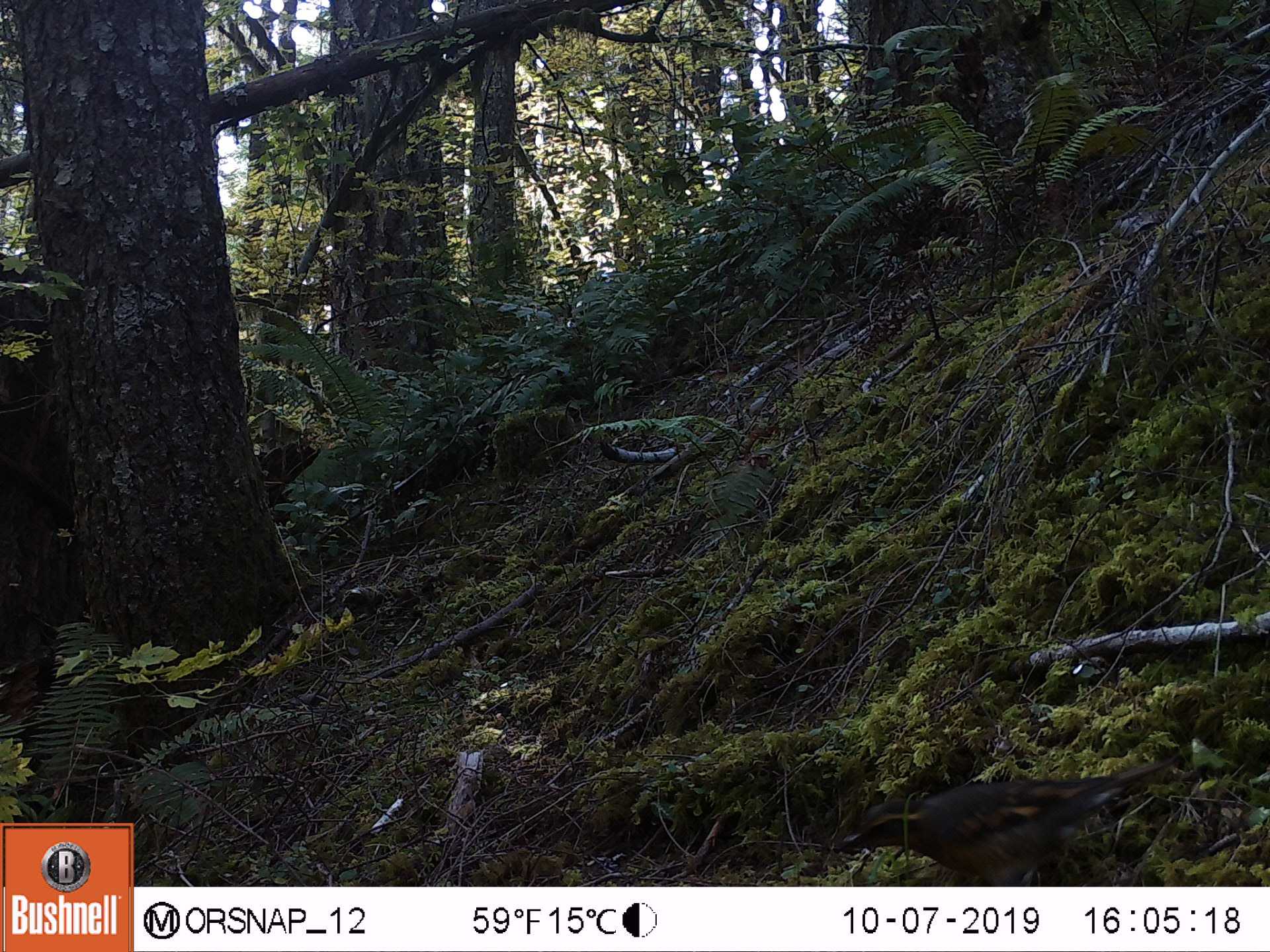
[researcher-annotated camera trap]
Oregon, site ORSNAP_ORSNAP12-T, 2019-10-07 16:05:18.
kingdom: Animalia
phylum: Chordata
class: Aves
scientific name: Aves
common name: bird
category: other bird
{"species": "other bird (bird) (Aves)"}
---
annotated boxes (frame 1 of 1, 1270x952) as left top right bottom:
other bird: 812 736 1195 881